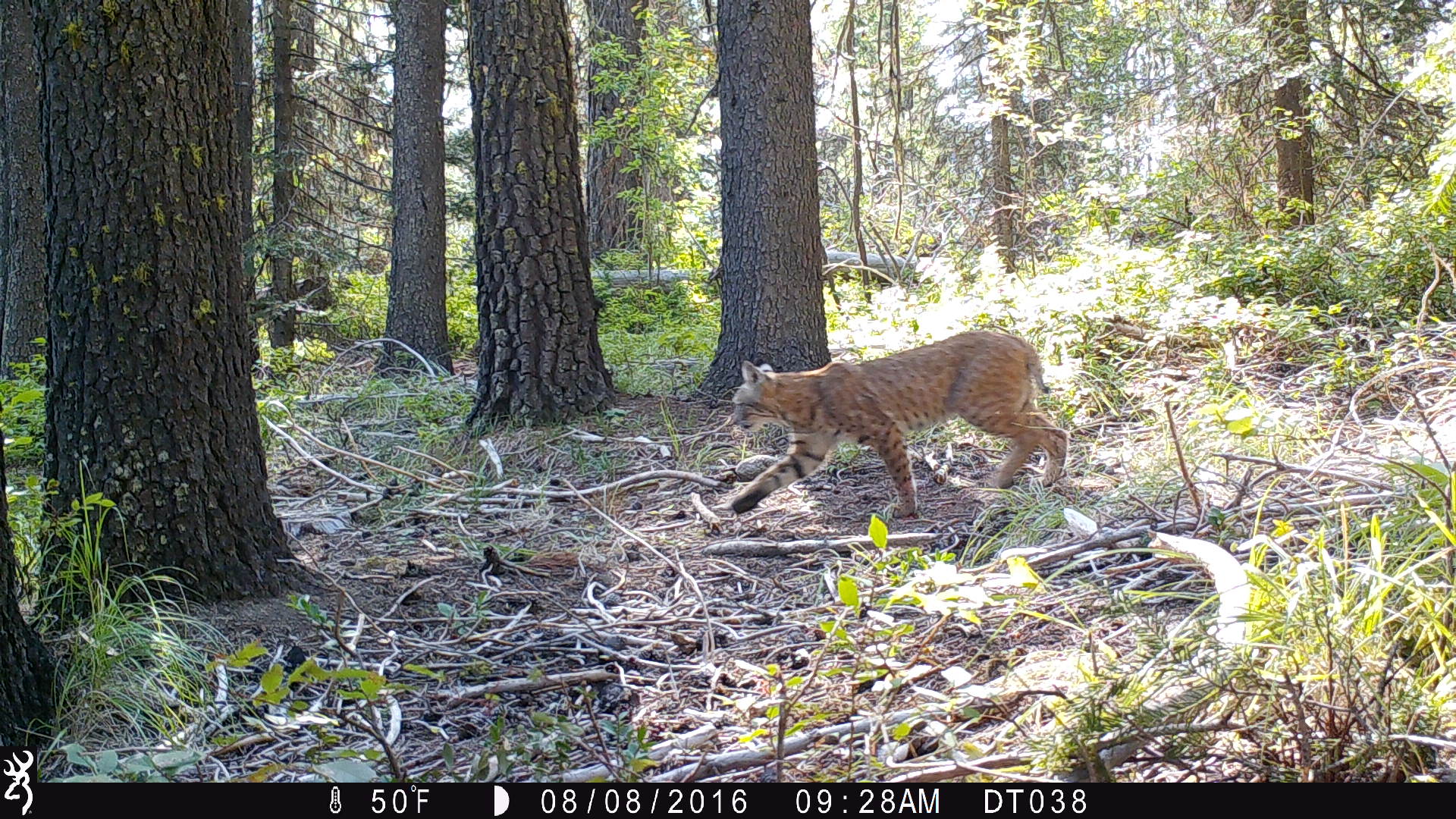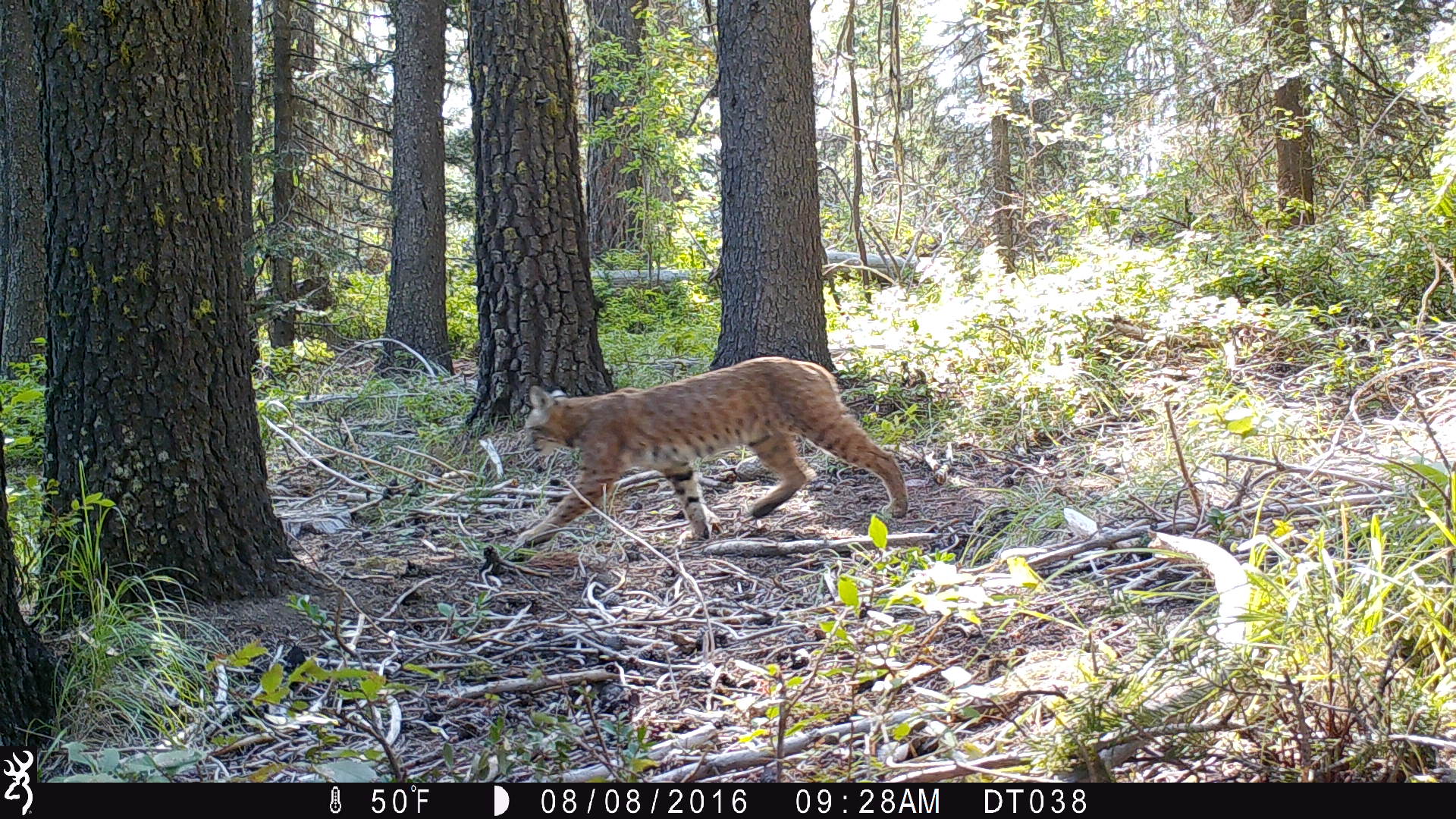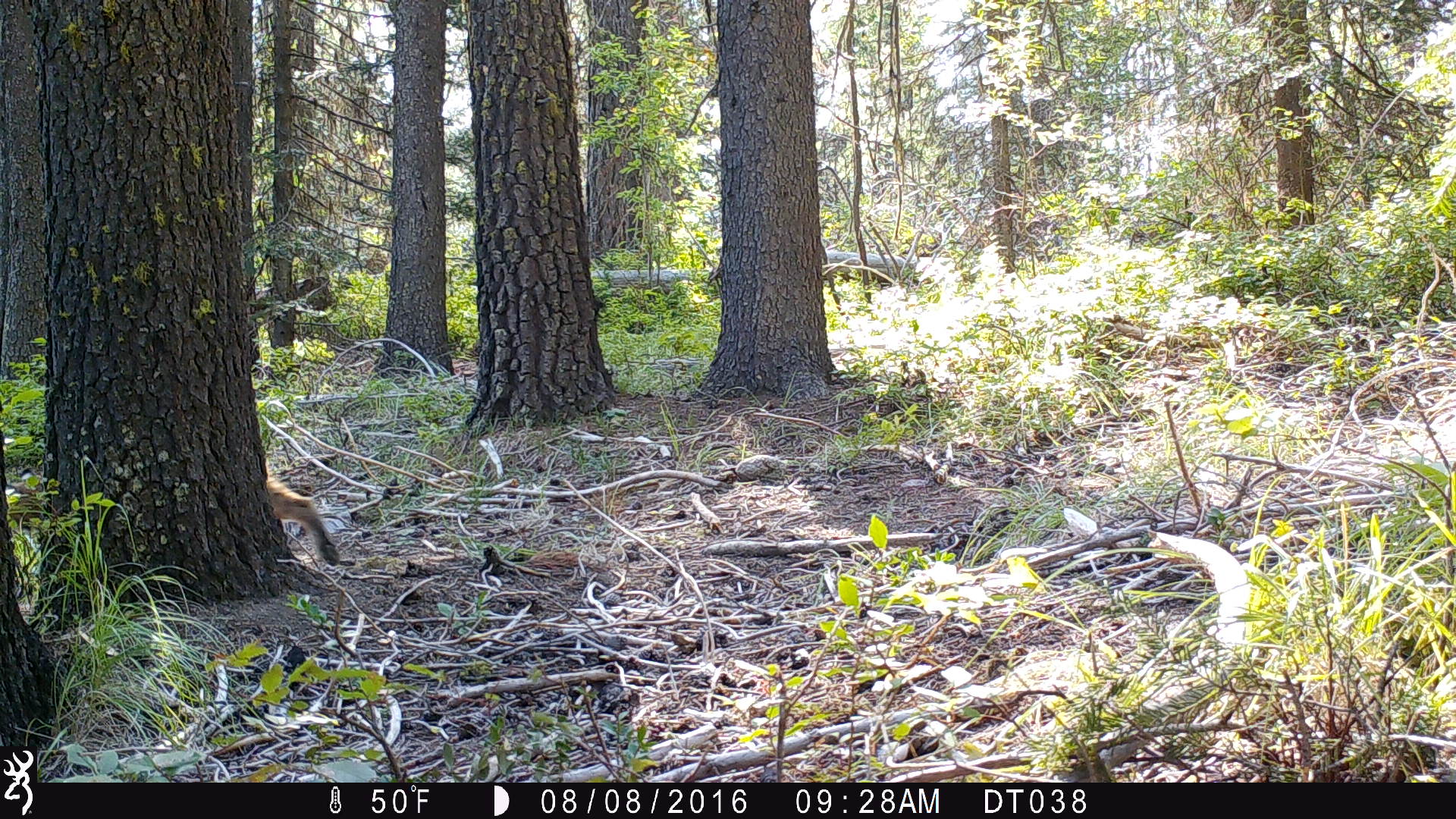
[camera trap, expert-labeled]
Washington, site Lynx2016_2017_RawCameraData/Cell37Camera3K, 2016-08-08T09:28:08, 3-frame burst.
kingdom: Animalia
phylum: Chordata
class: Mammalia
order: Carnivora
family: Felidae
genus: Lynx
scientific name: Lynx rufus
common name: bobcat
Lynx rufus (bobcat). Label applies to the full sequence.